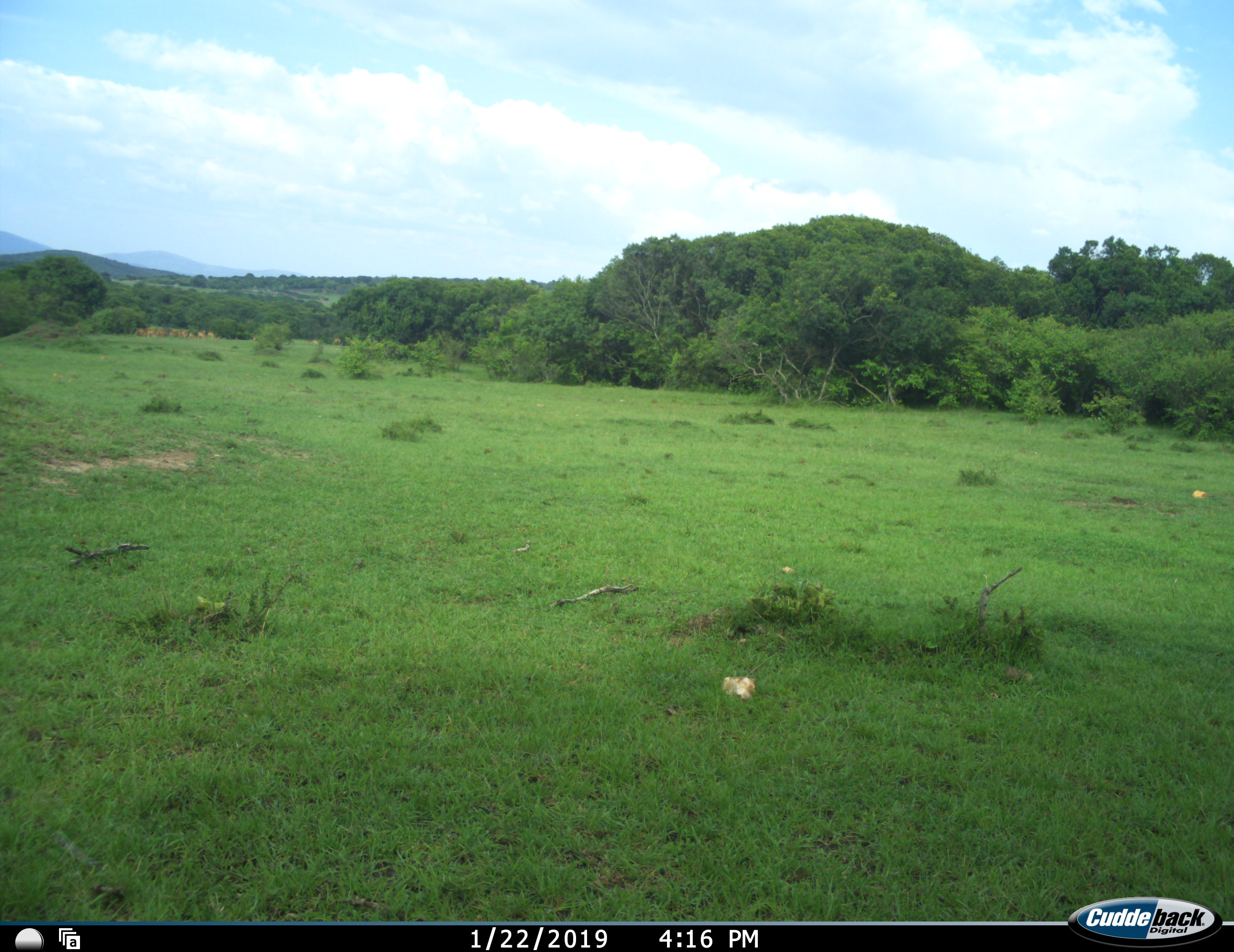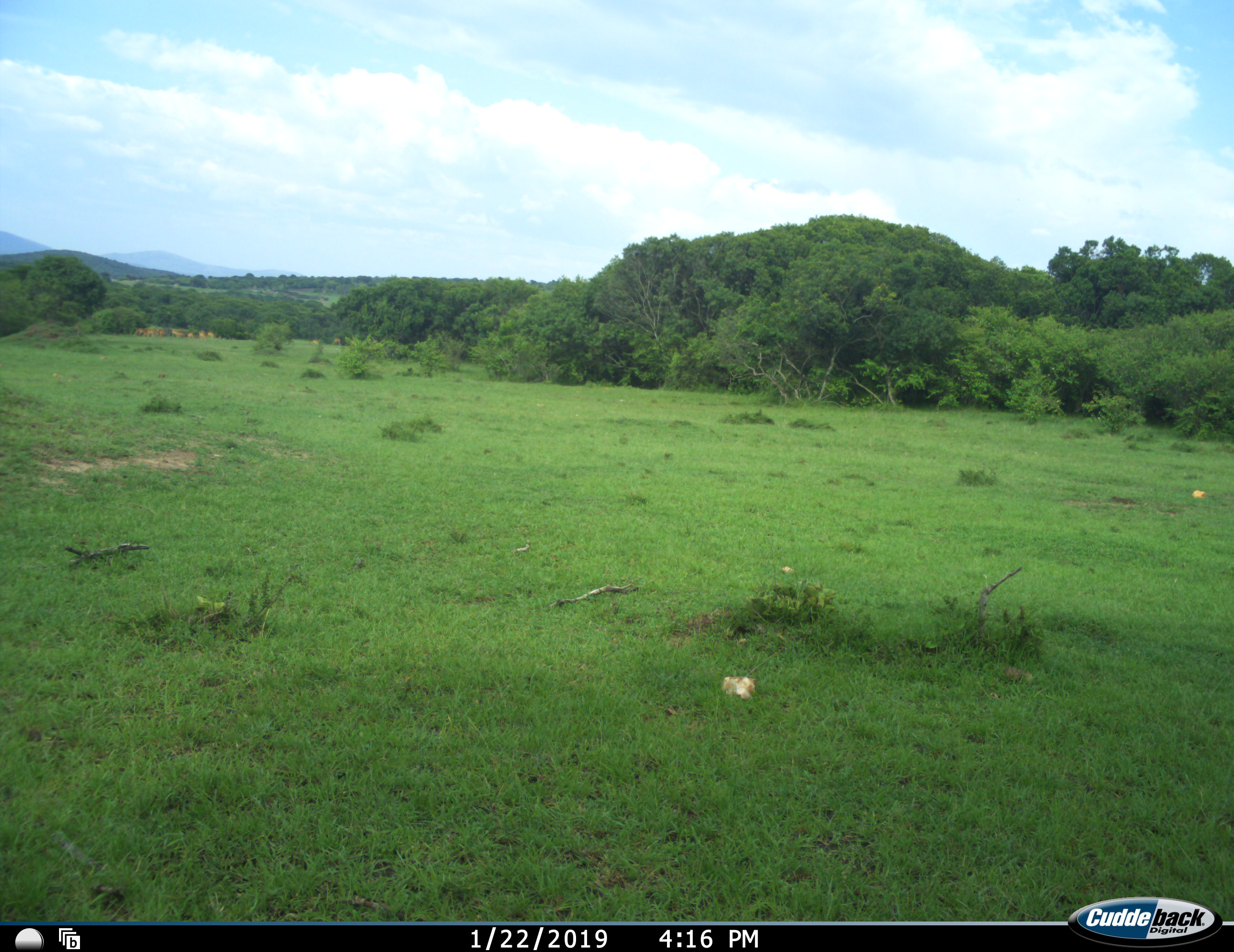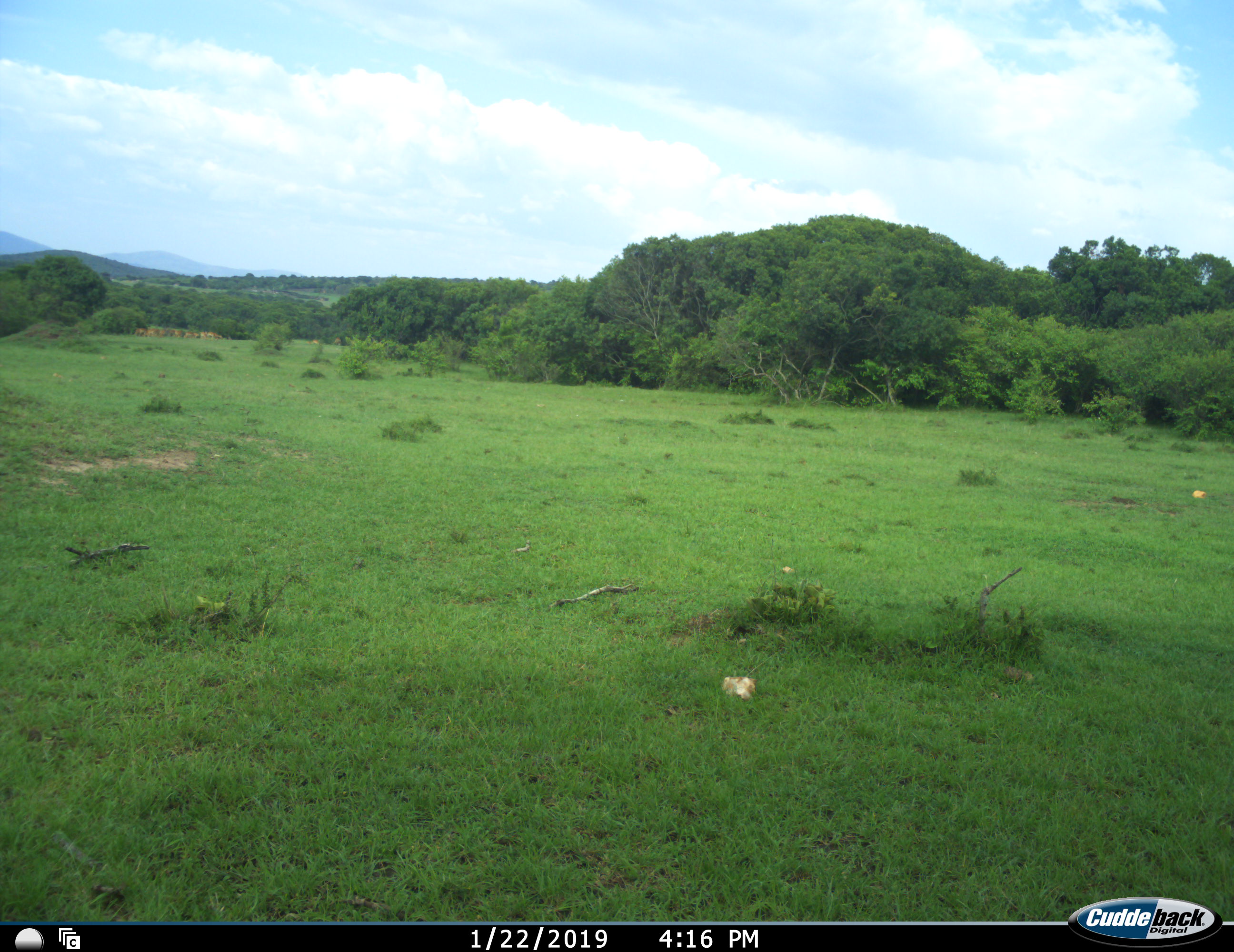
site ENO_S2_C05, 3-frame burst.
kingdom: Animalia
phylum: Chordata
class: Mammalia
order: Artiodactyla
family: Bovidae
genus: Aepyceros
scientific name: Aepyceros melampus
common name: impala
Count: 11-50.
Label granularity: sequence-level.